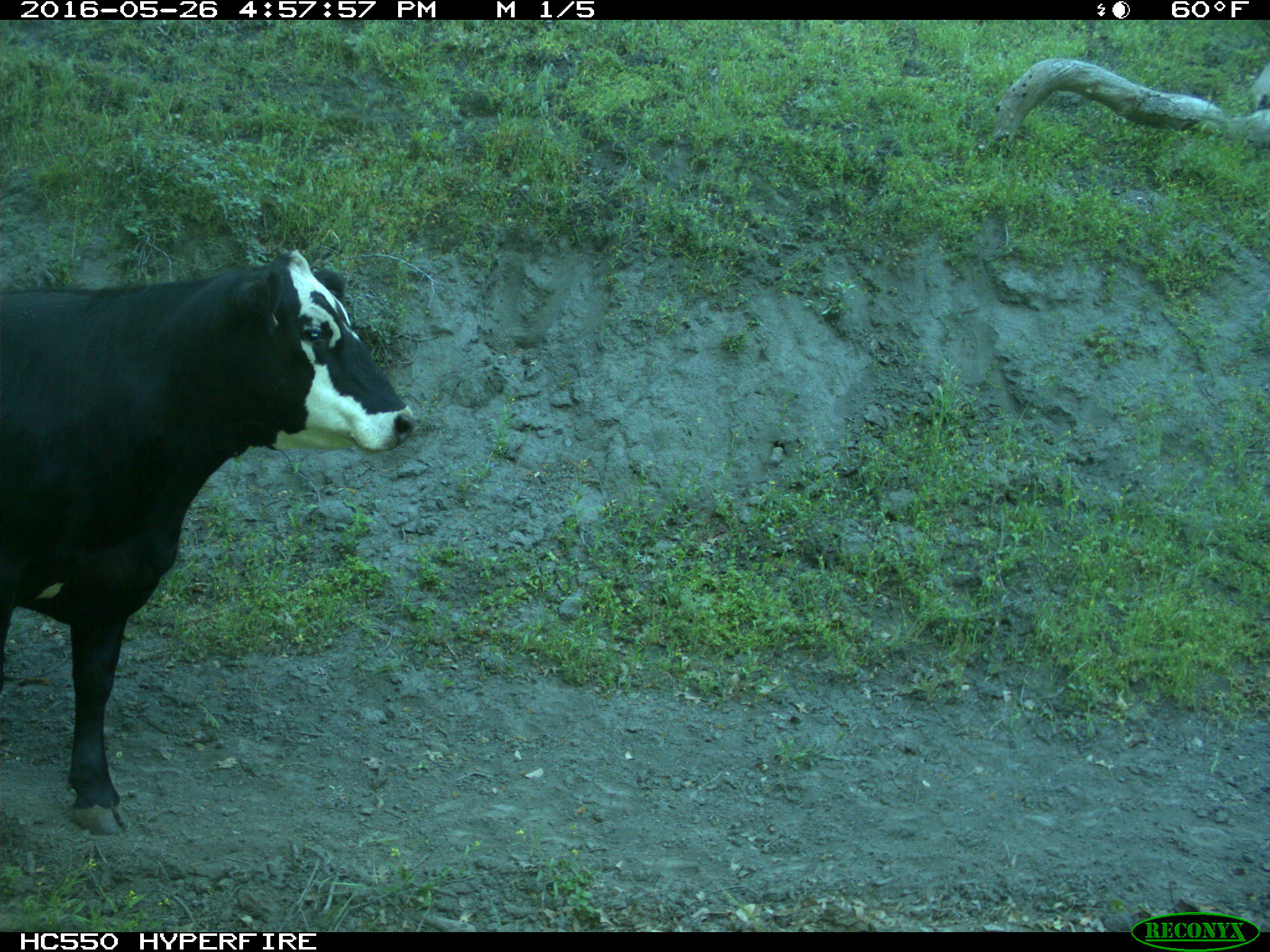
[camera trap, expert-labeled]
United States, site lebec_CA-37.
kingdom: Animalia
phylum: Chordata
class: Mammalia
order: Artiodactyla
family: Bovidae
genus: Bos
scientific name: Bos taurus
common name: domestic cow